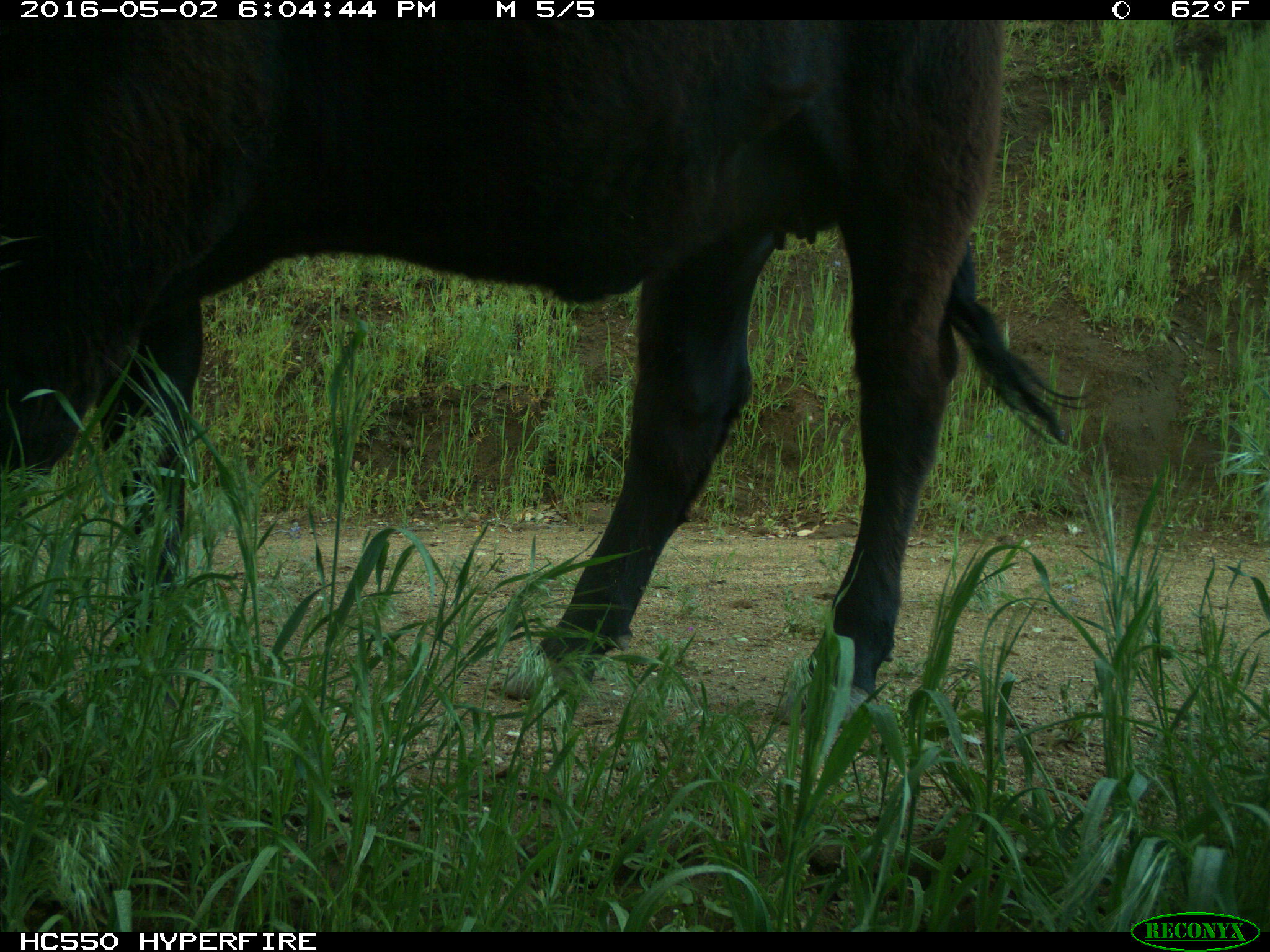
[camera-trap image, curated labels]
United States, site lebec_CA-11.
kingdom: Animalia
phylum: Chordata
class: Mammalia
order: Artiodactyla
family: Bovidae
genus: Bos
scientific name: Bos taurus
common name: domestic cow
Bos taurus (domestic cow).